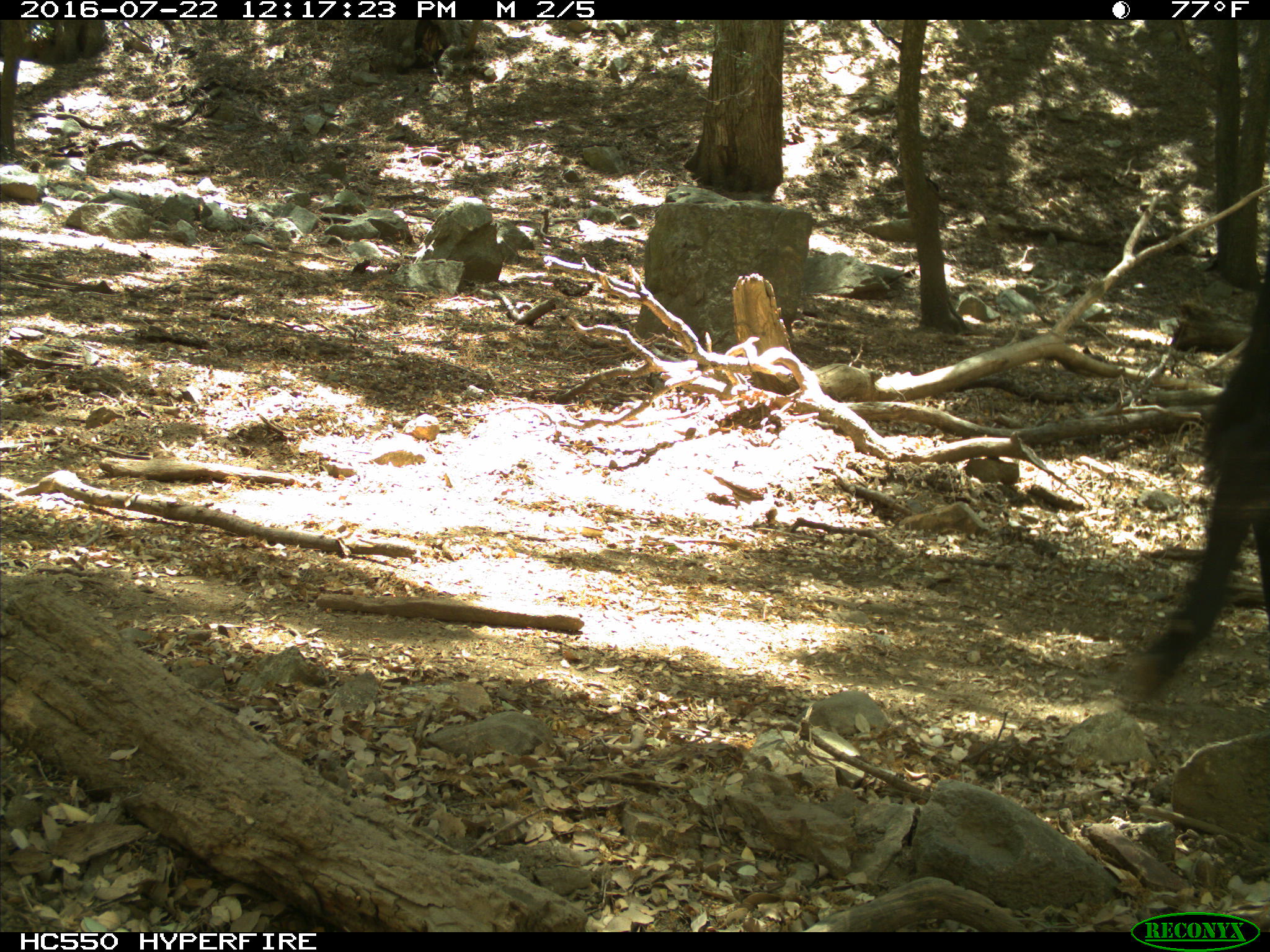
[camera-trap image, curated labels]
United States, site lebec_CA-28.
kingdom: Animalia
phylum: Chordata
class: Mammalia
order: Artiodactyla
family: Bovidae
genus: Bos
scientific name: Bos taurus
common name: domestic cow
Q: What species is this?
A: Bos taurus (domestic cow).